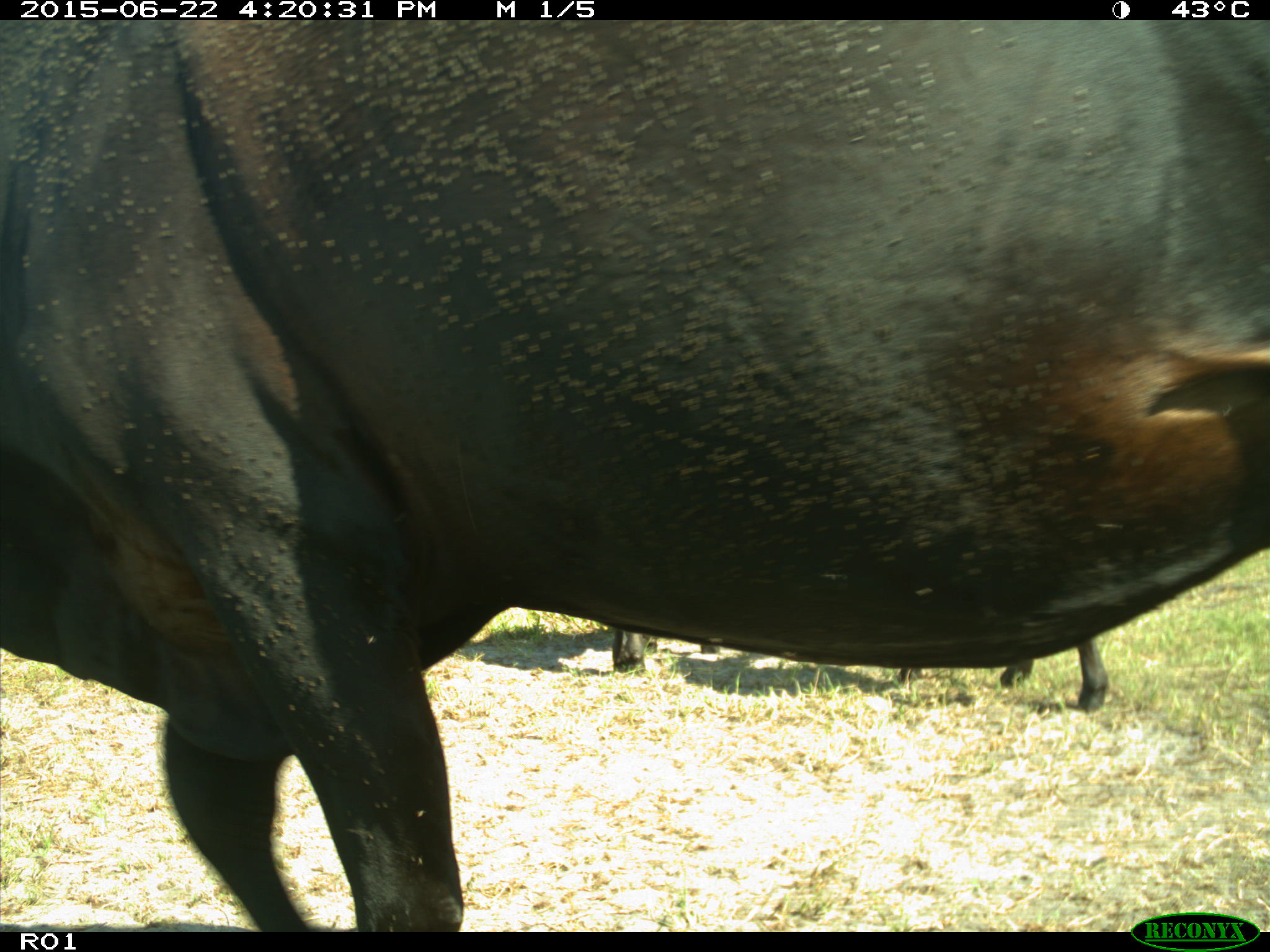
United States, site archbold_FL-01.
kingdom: Animalia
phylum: Chordata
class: Mammalia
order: Artiodactyla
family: Bovidae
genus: Bos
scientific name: Bos taurus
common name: domestic cow